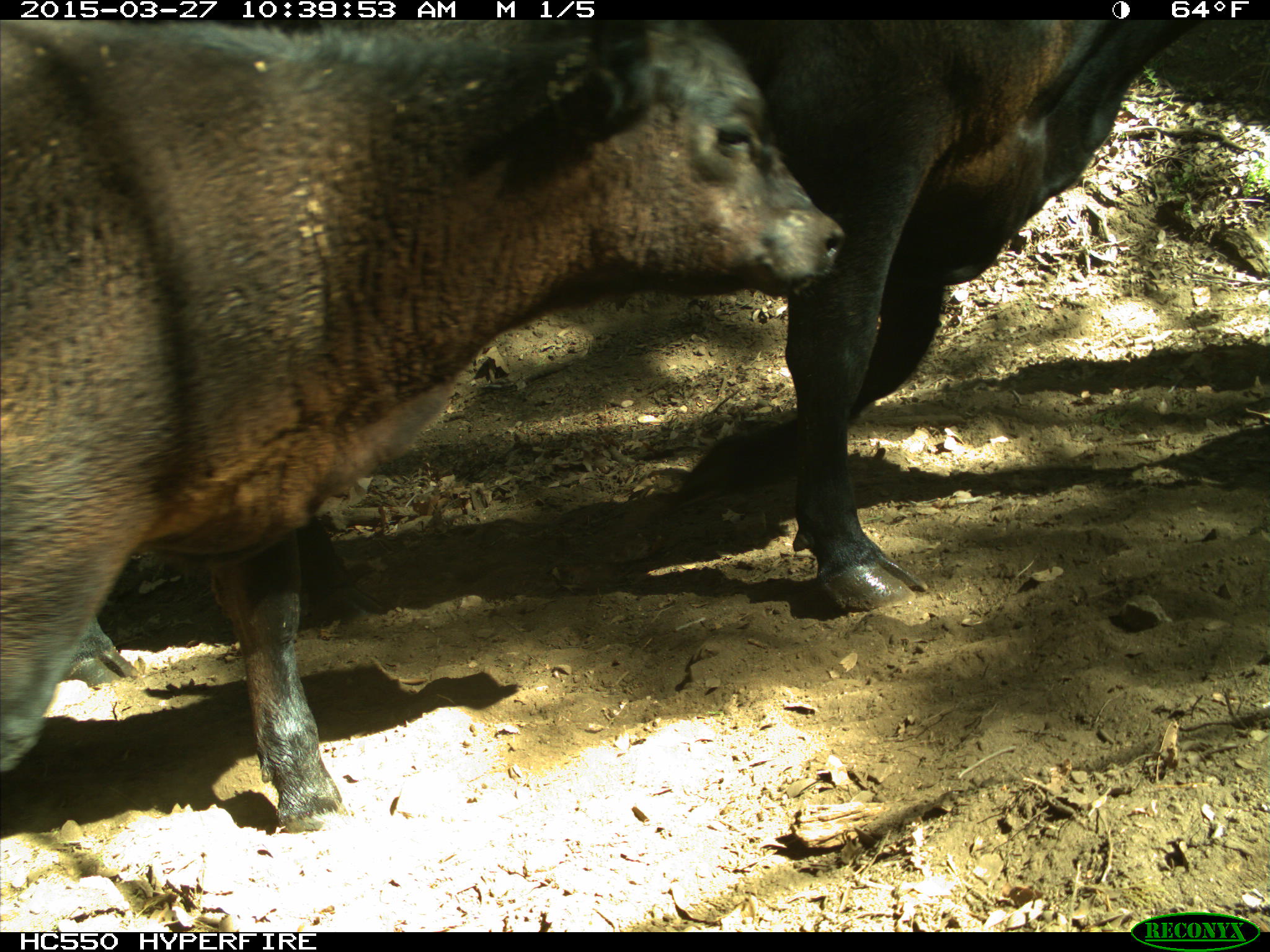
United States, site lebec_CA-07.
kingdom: Animalia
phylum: Chordata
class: Mammalia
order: Artiodactyla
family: Bovidae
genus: Bos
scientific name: Bos taurus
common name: domestic cow